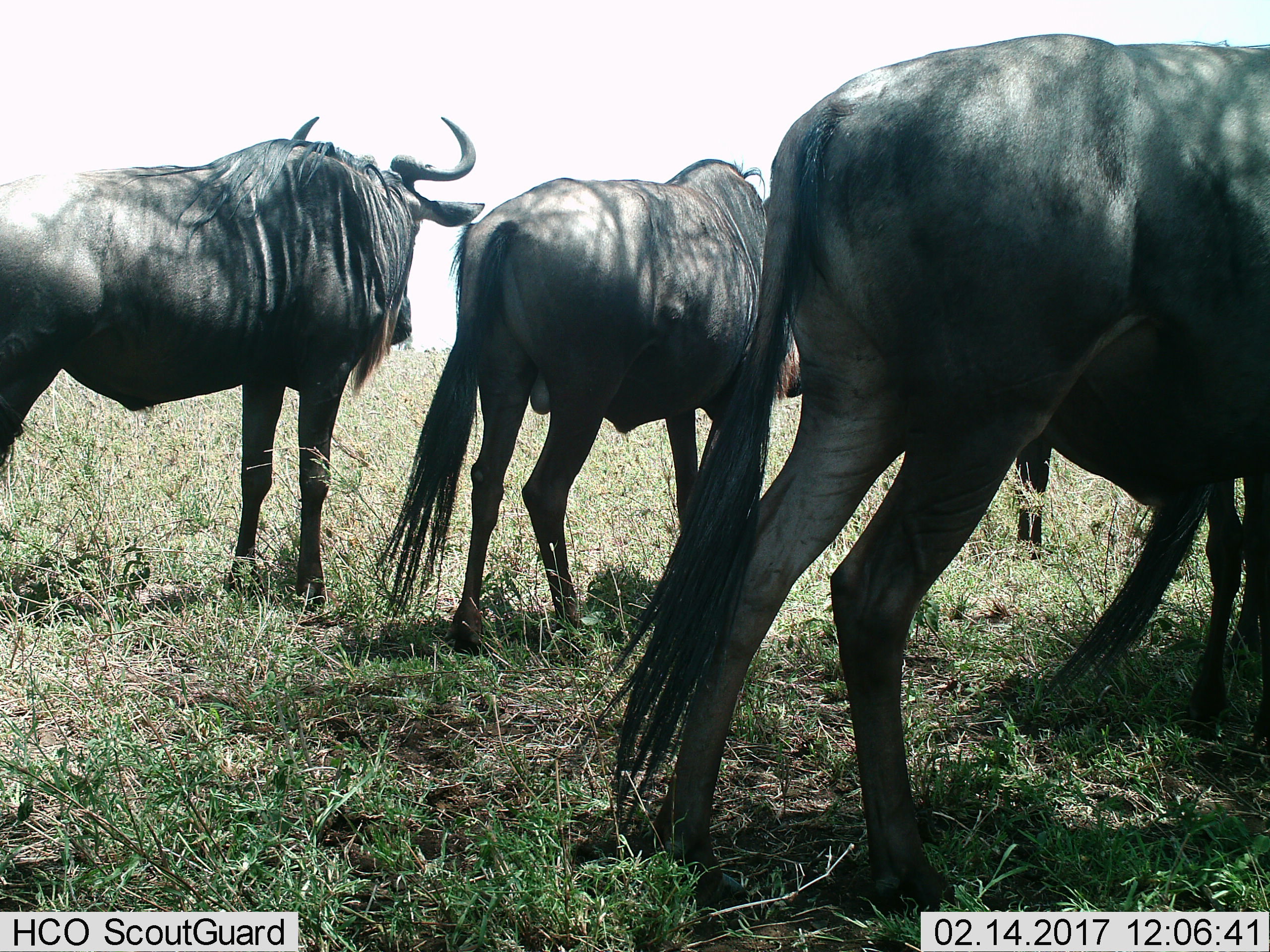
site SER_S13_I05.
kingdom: Animalia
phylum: Chordata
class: Mammalia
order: Artiodactyla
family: Bovidae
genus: Connochaetes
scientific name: Connochaetes taurinus taurinus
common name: blue wildebeest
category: wildebeestblue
Wildebeestblue (blue wildebeest) (Connochaetes taurinus taurinus), count 4. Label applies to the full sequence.